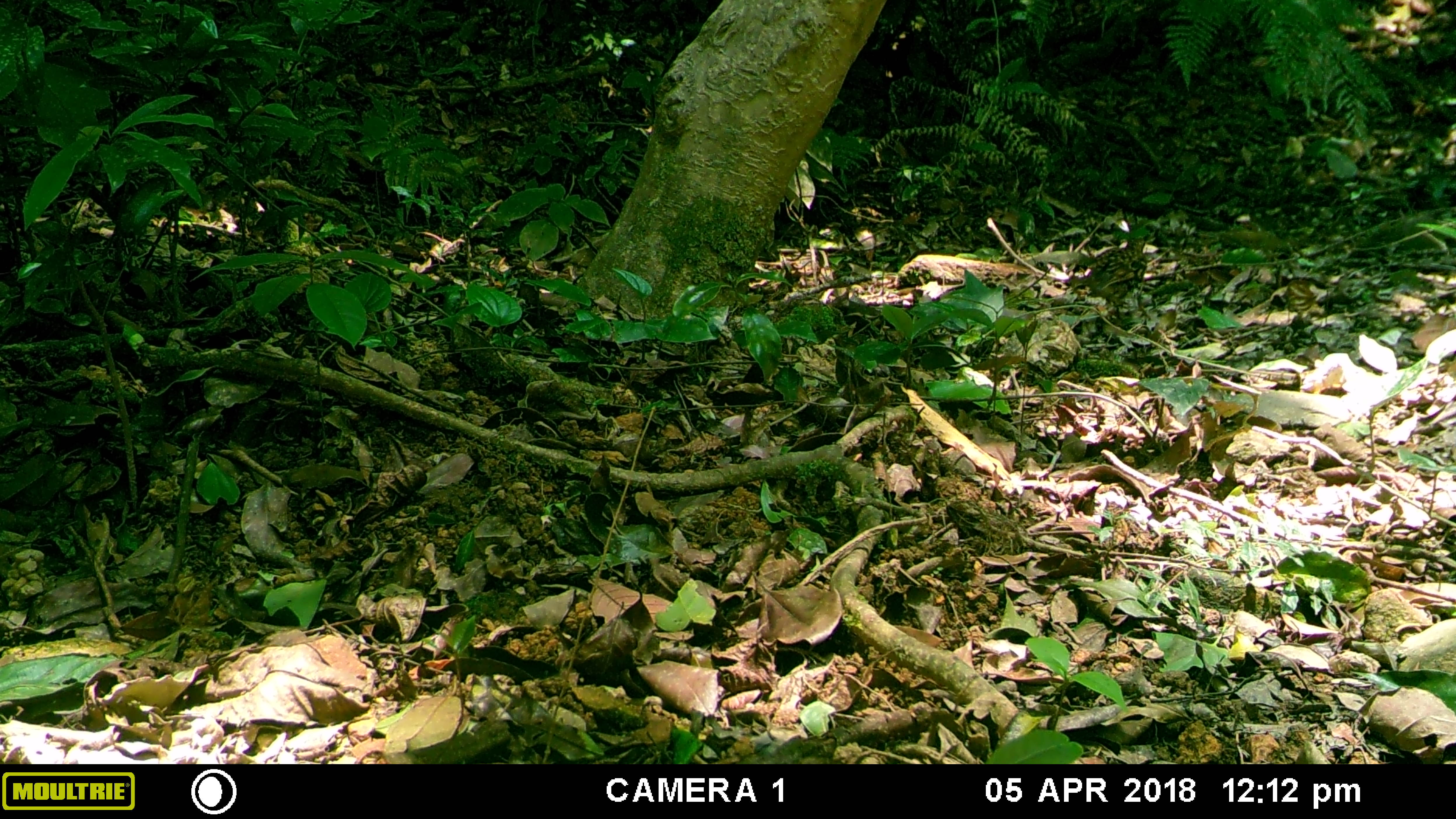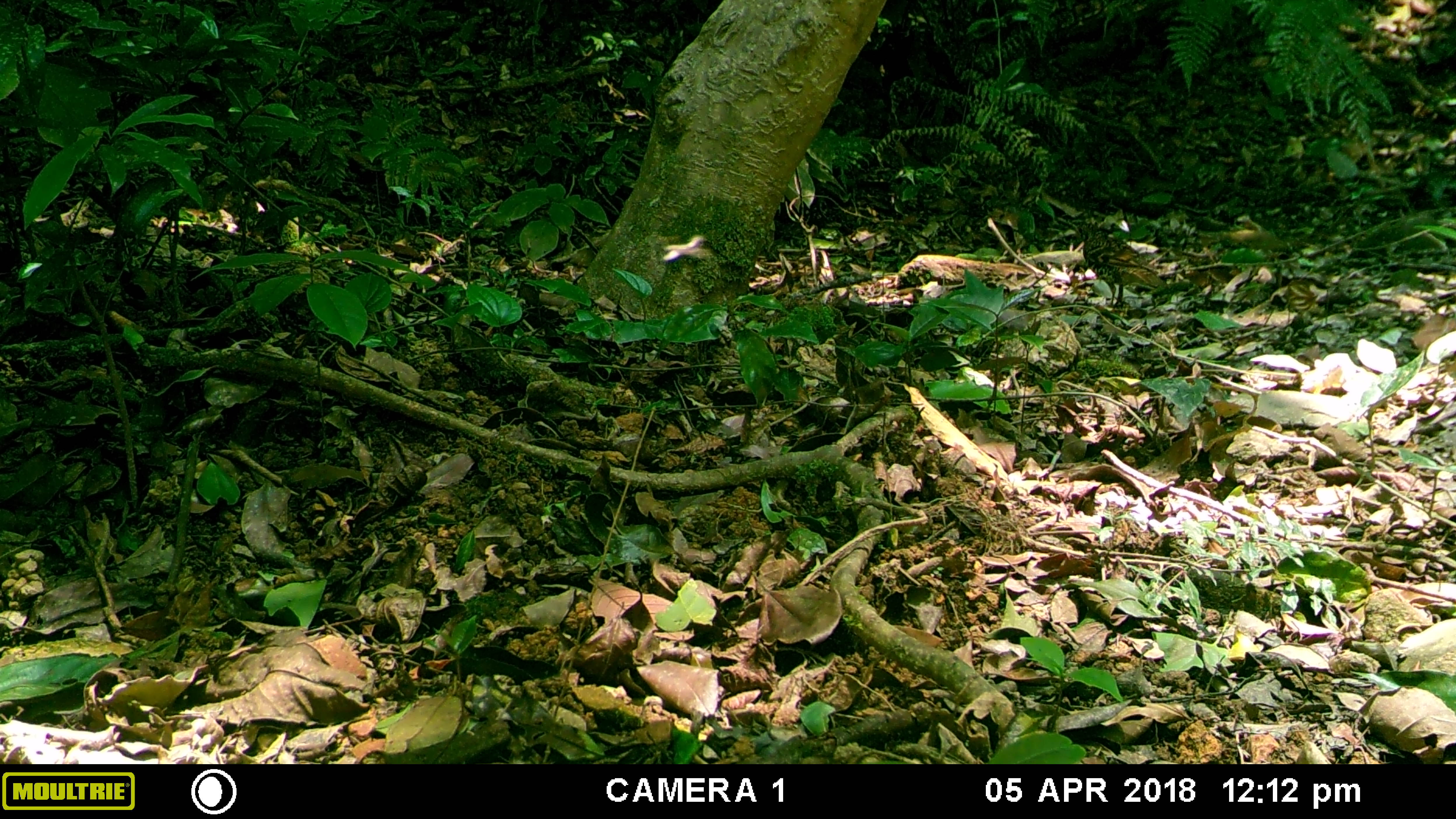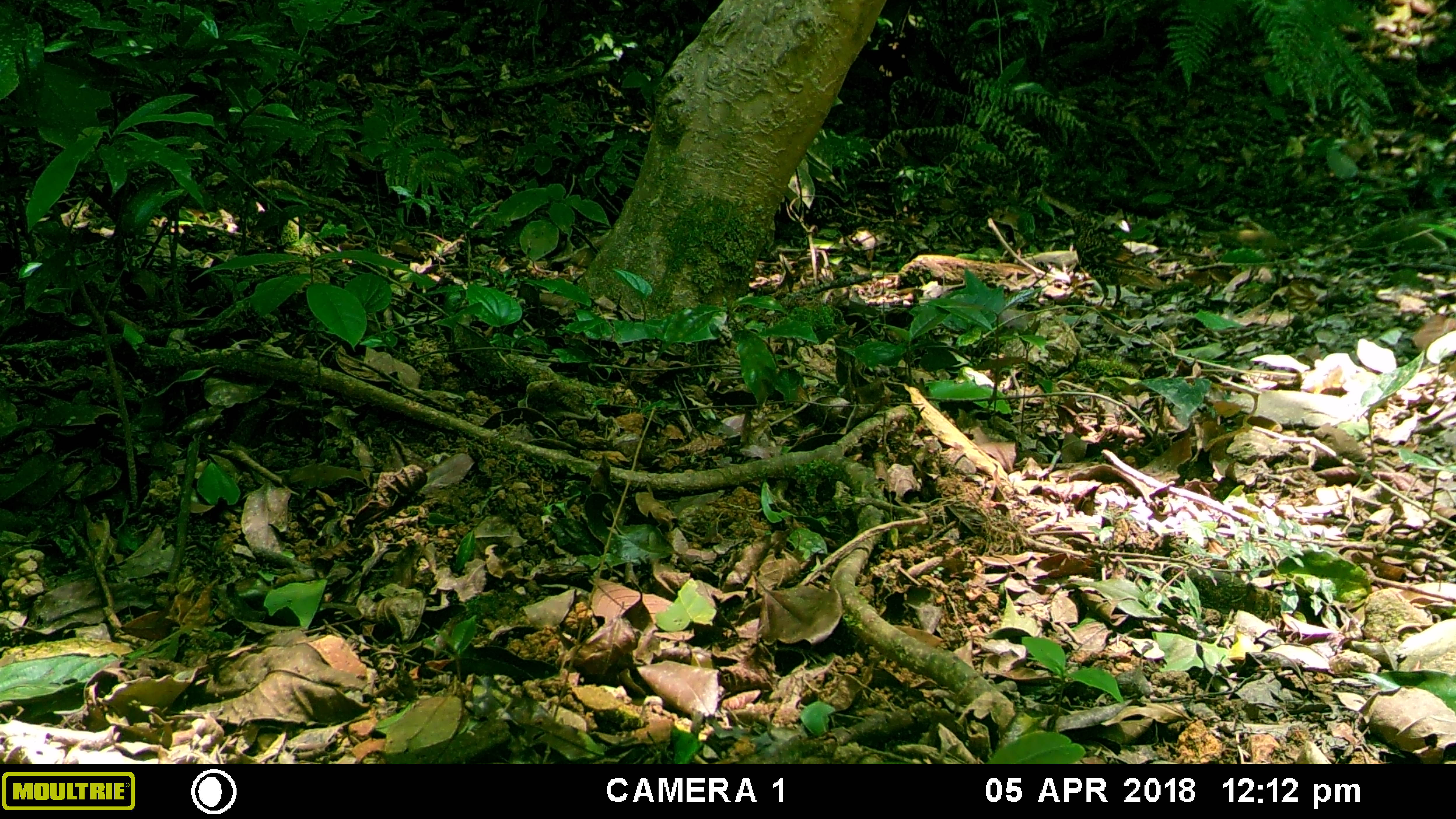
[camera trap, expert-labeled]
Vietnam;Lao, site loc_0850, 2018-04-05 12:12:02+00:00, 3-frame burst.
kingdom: Animalia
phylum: Chordata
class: Aves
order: Passeriformes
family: Turdidae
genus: Zoothera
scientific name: Zoothera dauma dauma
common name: scaly thrush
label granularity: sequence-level